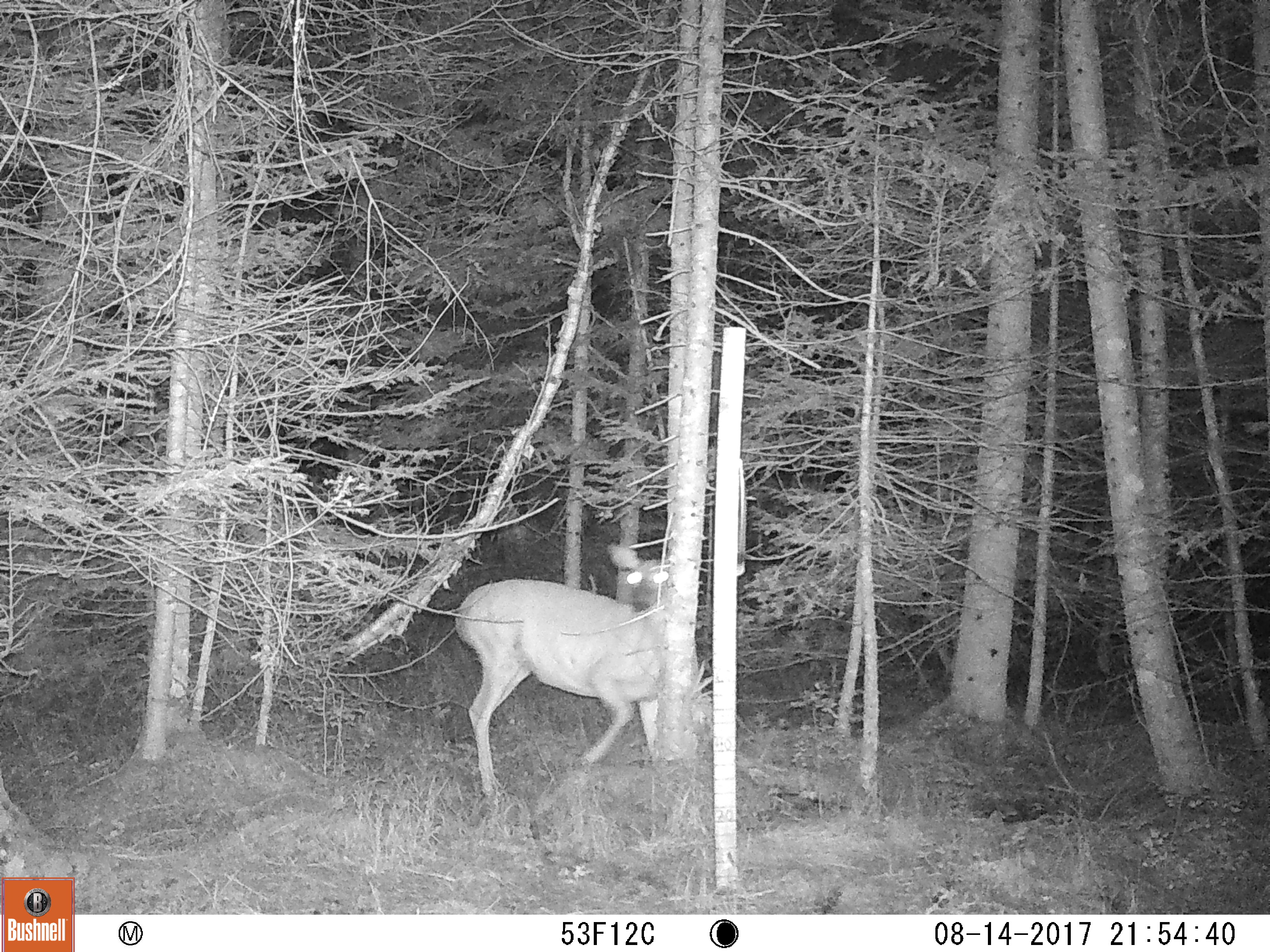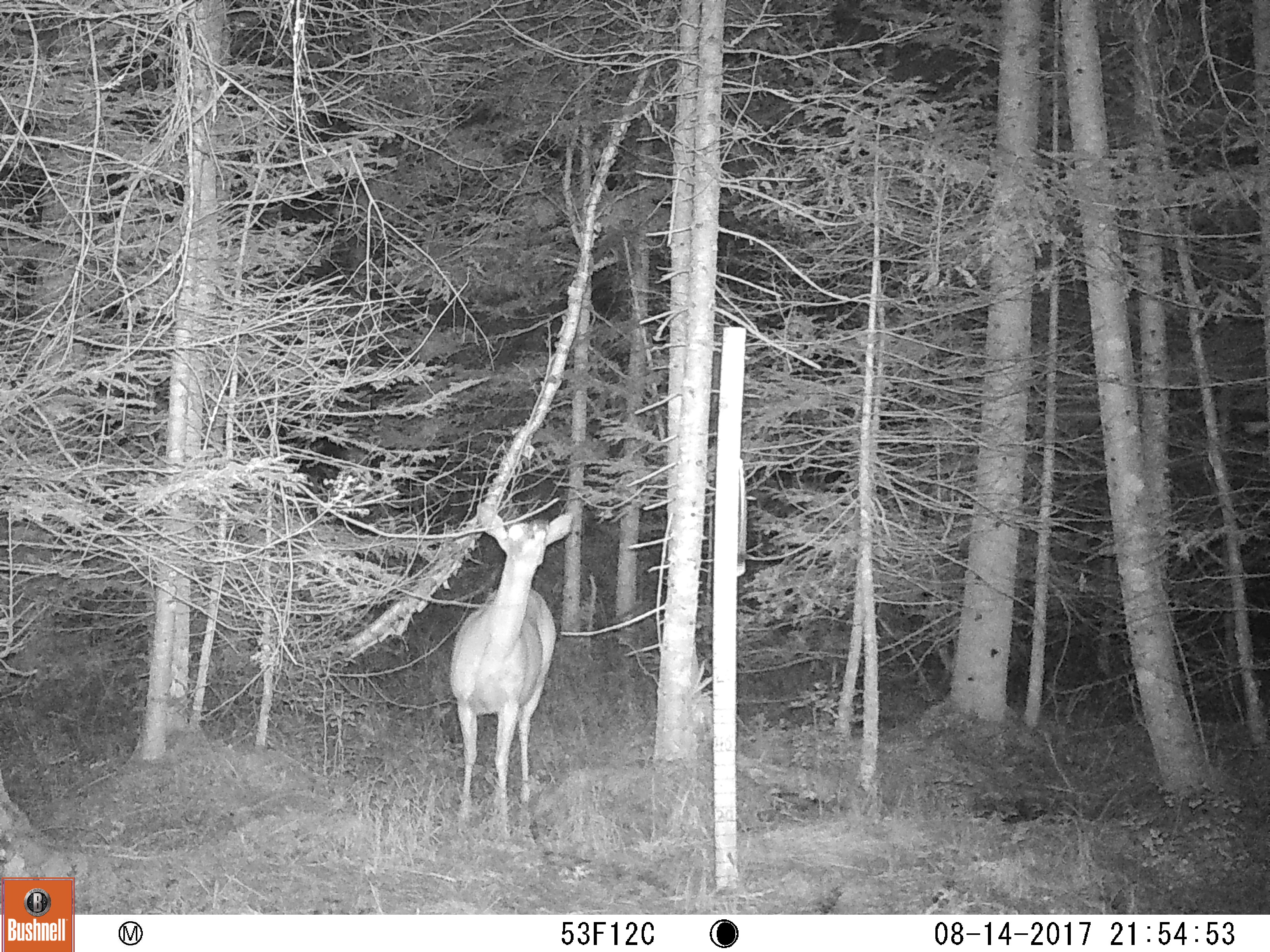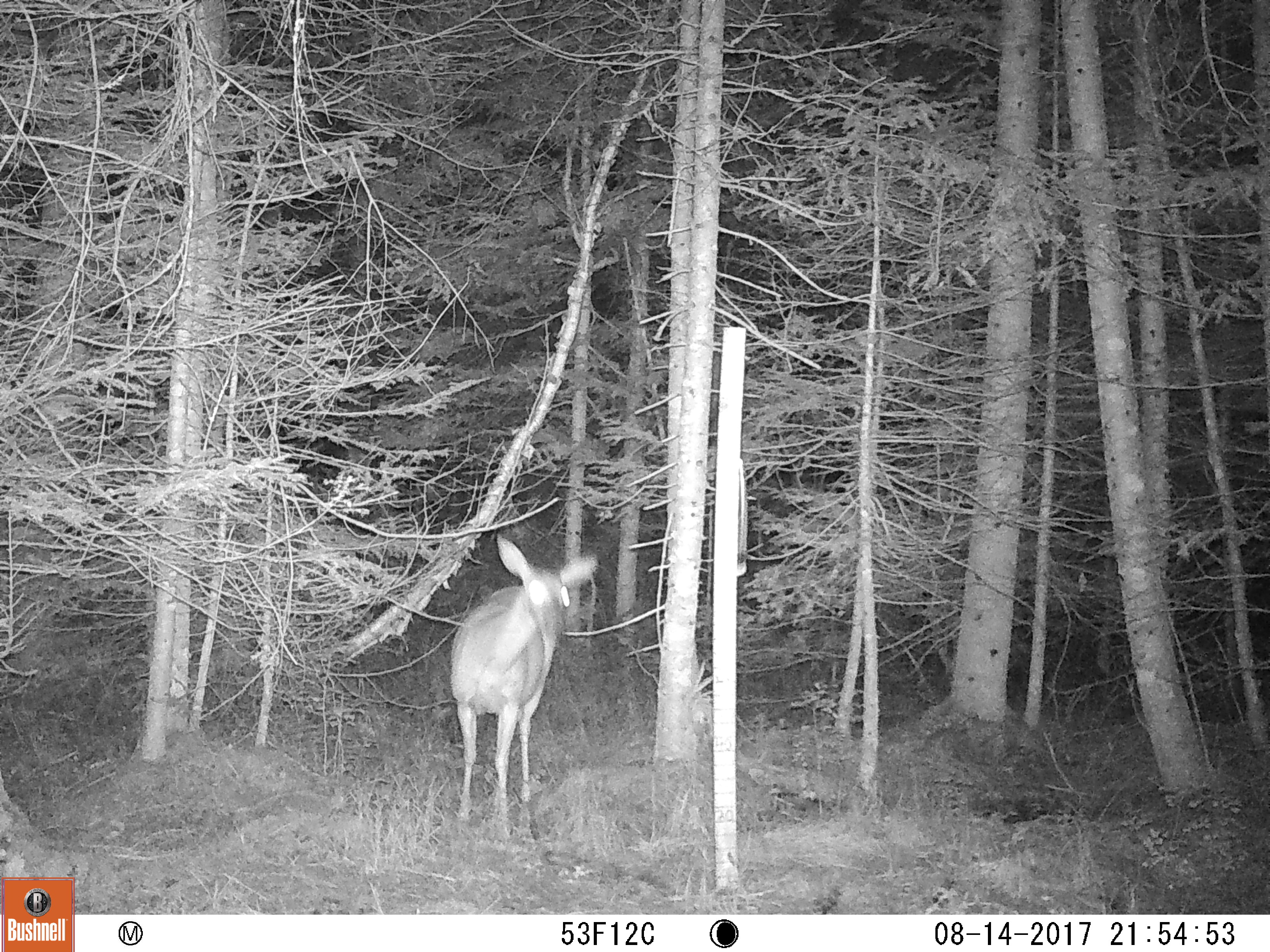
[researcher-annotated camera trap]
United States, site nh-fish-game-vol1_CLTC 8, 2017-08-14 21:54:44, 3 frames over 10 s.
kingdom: Animalia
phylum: Chordata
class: Mammalia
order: Artiodactyla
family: Cervidae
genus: Odocoileus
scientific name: Odocoileus virginianus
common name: white-tailed deer